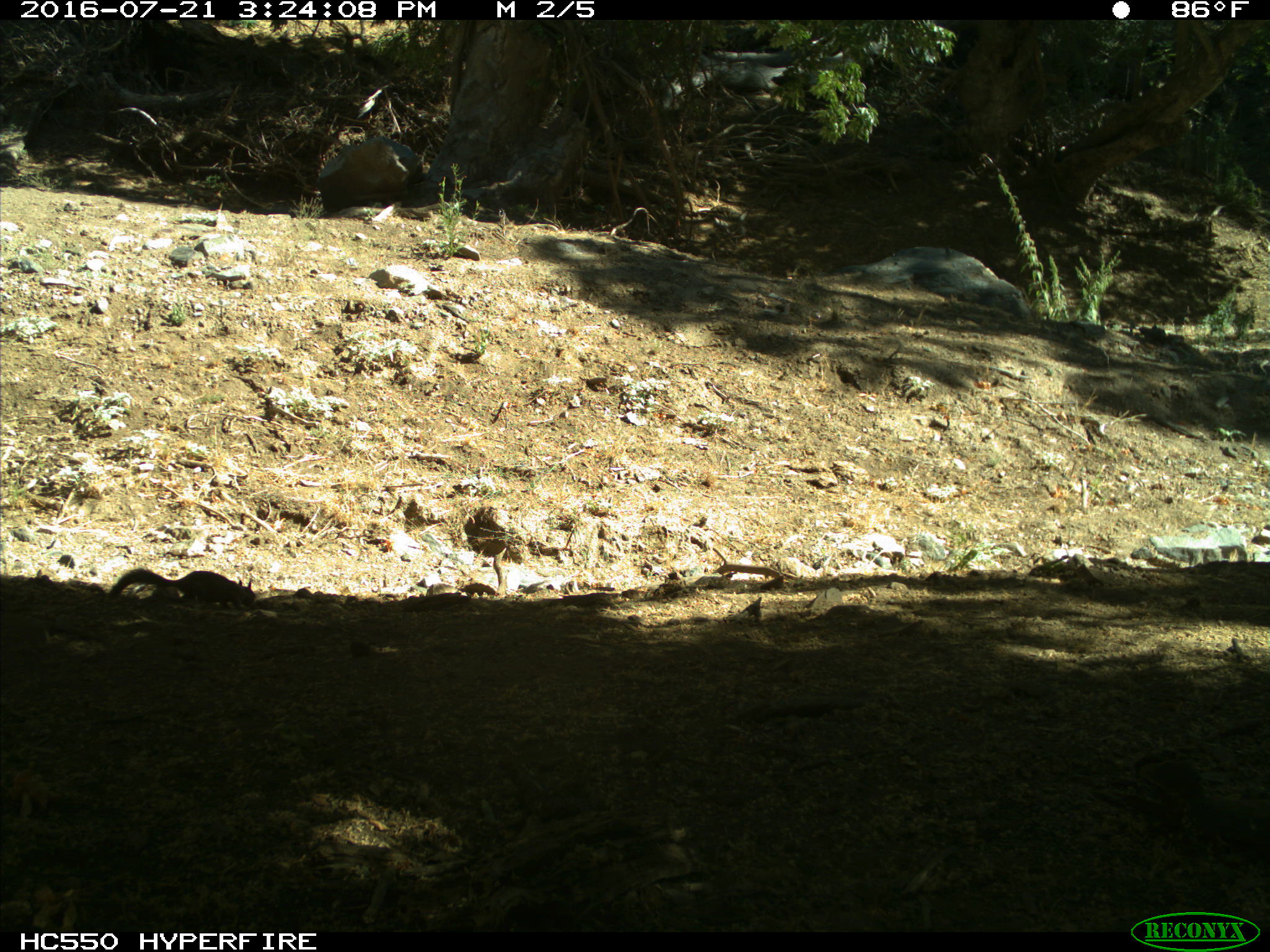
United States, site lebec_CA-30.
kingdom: Animalia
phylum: Chordata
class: Mammalia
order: Rodentia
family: Sciuridae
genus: Otospermophilus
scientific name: Otospermophilus beecheyi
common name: california ground squirrel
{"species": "Otospermophilus beecheyi (california ground squirrel)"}